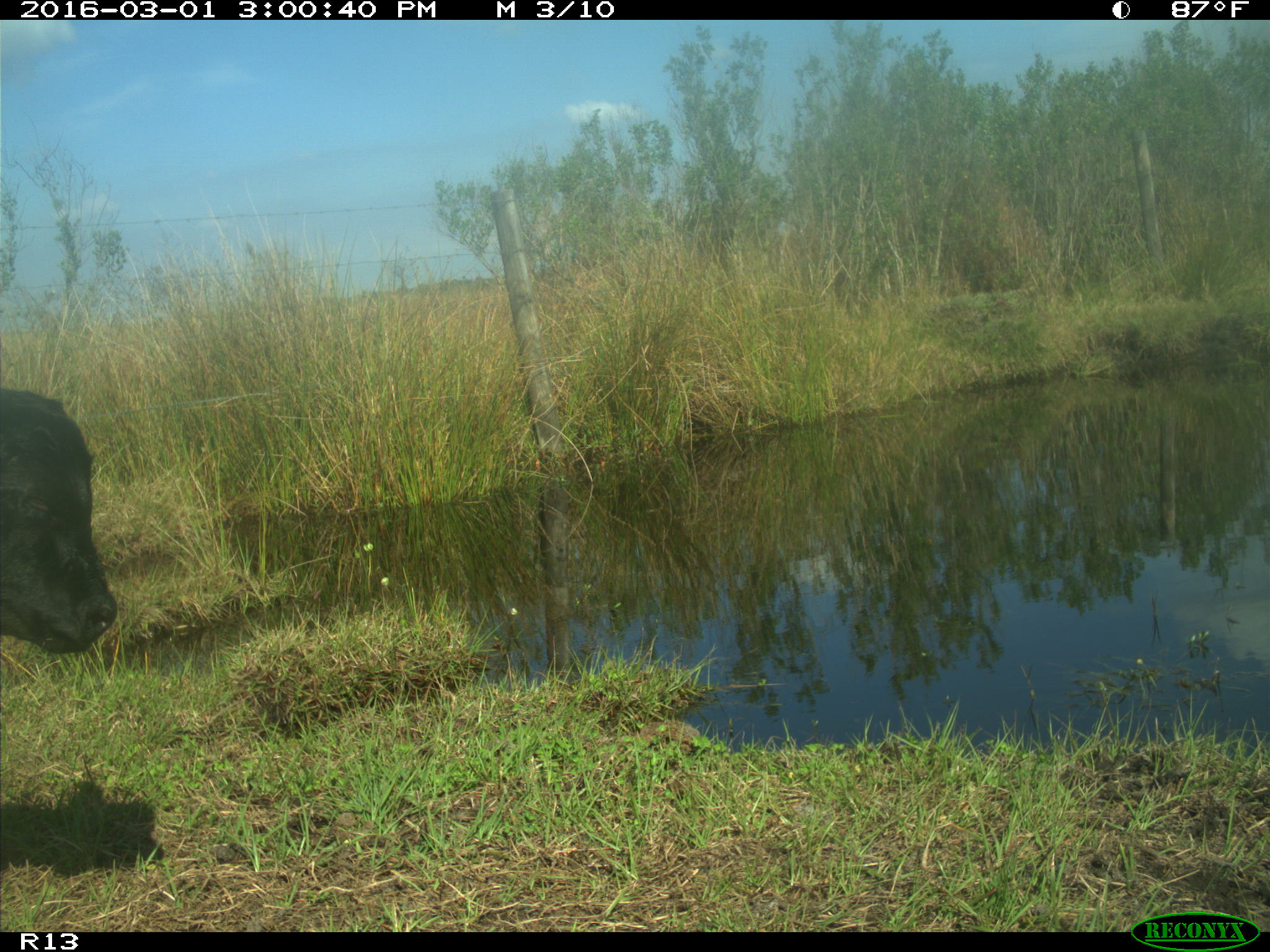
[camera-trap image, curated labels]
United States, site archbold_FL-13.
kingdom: Animalia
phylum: Chordata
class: Mammalia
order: Artiodactyla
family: Bovidae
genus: Bos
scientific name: Bos taurus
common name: domestic cow